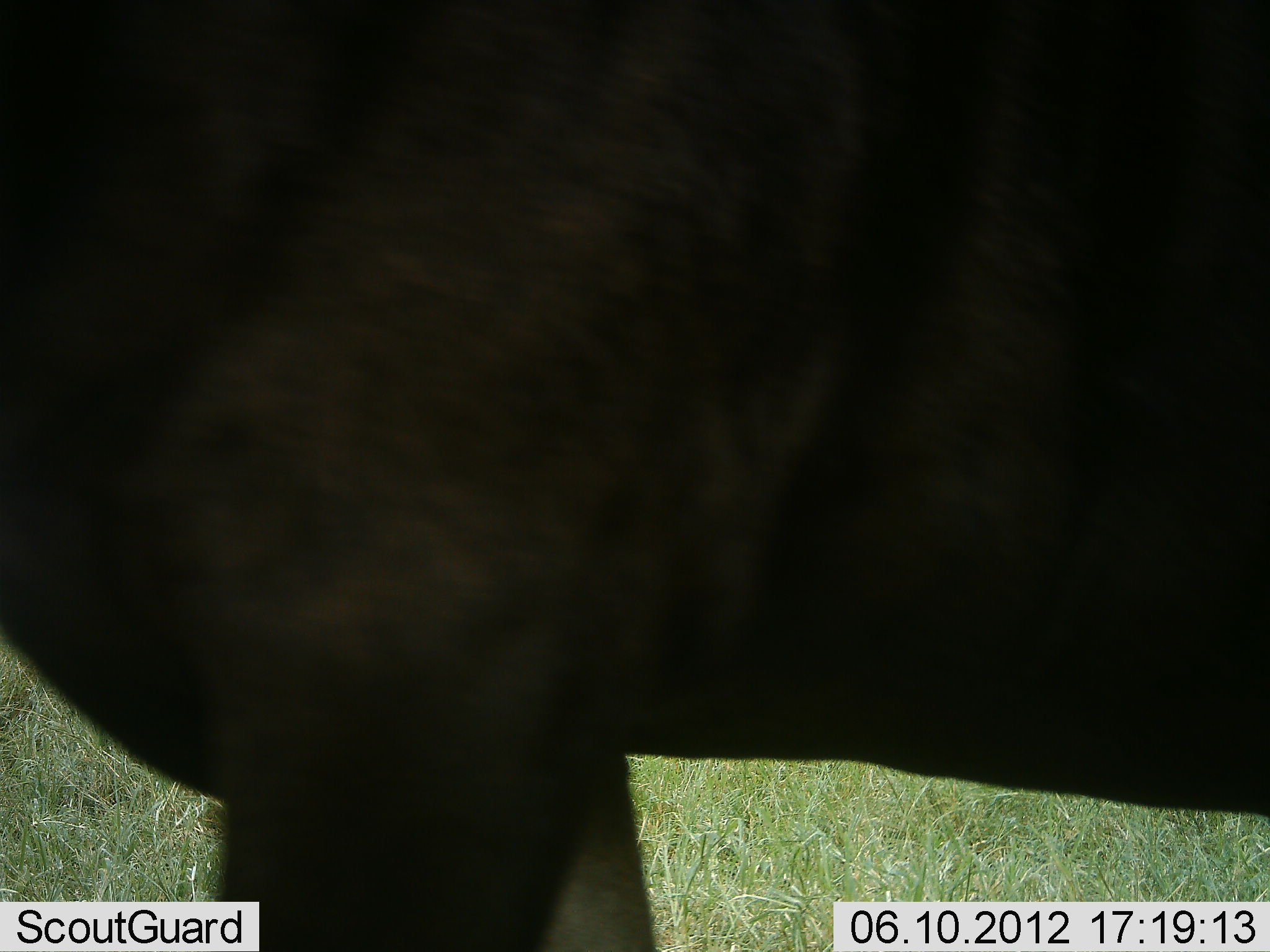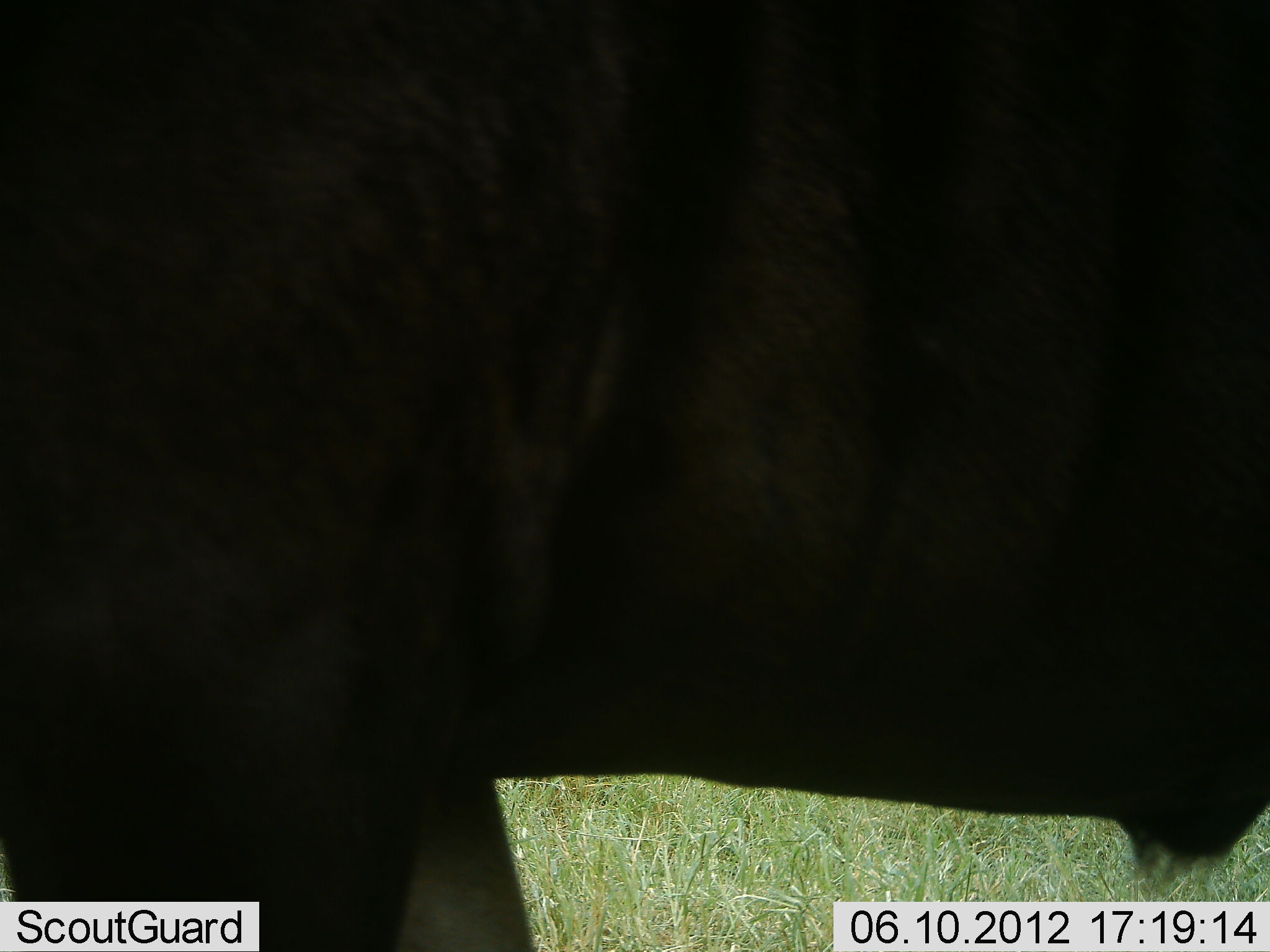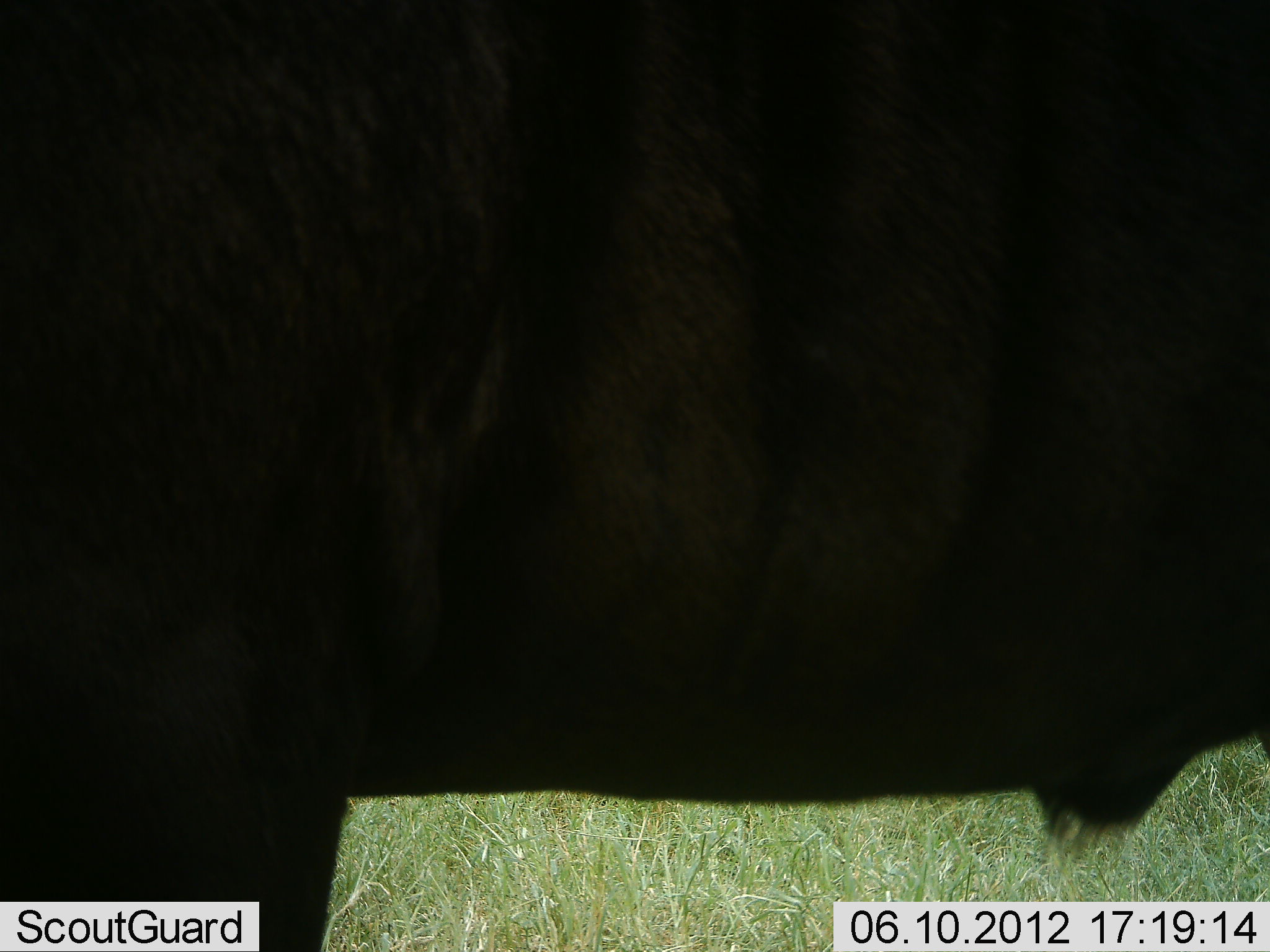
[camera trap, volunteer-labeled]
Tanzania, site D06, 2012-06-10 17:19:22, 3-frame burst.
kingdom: Animalia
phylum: Chordata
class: Mammalia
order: Artiodactyla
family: Bovidae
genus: Connochaetes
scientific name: Connochaetes taurinus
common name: blue wildebeest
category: wildebeest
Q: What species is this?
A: Wildebeest (blue wildebeest) (Connochaetes taurinus).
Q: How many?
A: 1.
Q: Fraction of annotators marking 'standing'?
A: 40%.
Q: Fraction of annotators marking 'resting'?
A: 0%.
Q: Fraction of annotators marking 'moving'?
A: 60%.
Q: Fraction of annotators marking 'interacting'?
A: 0%.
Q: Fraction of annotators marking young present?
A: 0%.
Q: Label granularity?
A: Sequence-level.